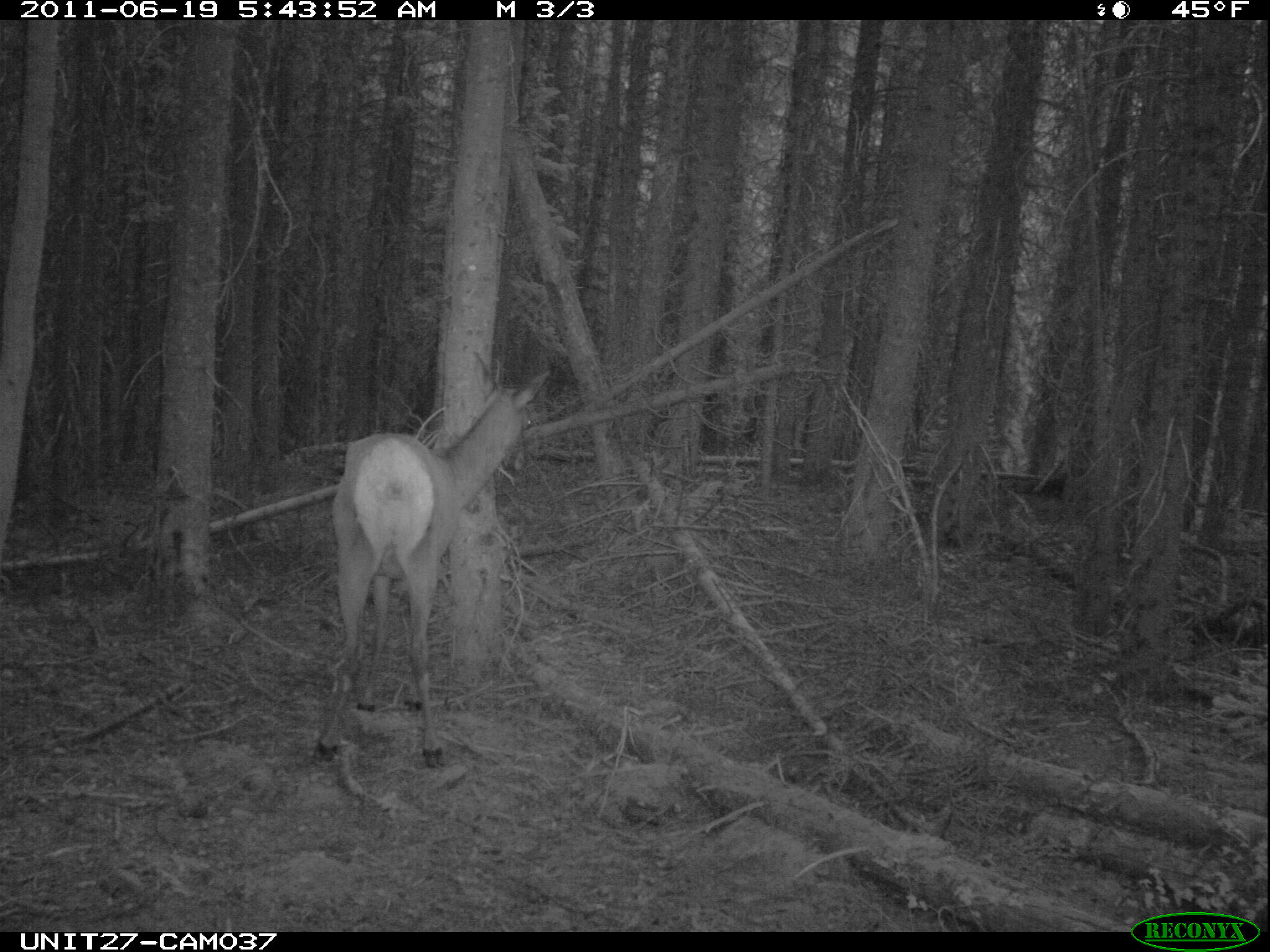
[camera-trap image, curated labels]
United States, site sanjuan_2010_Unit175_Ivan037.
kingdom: Animalia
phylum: Chordata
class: Mammalia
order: Artiodactyla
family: Cervidae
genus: Cervus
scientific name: Cervus elaphus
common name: red deer